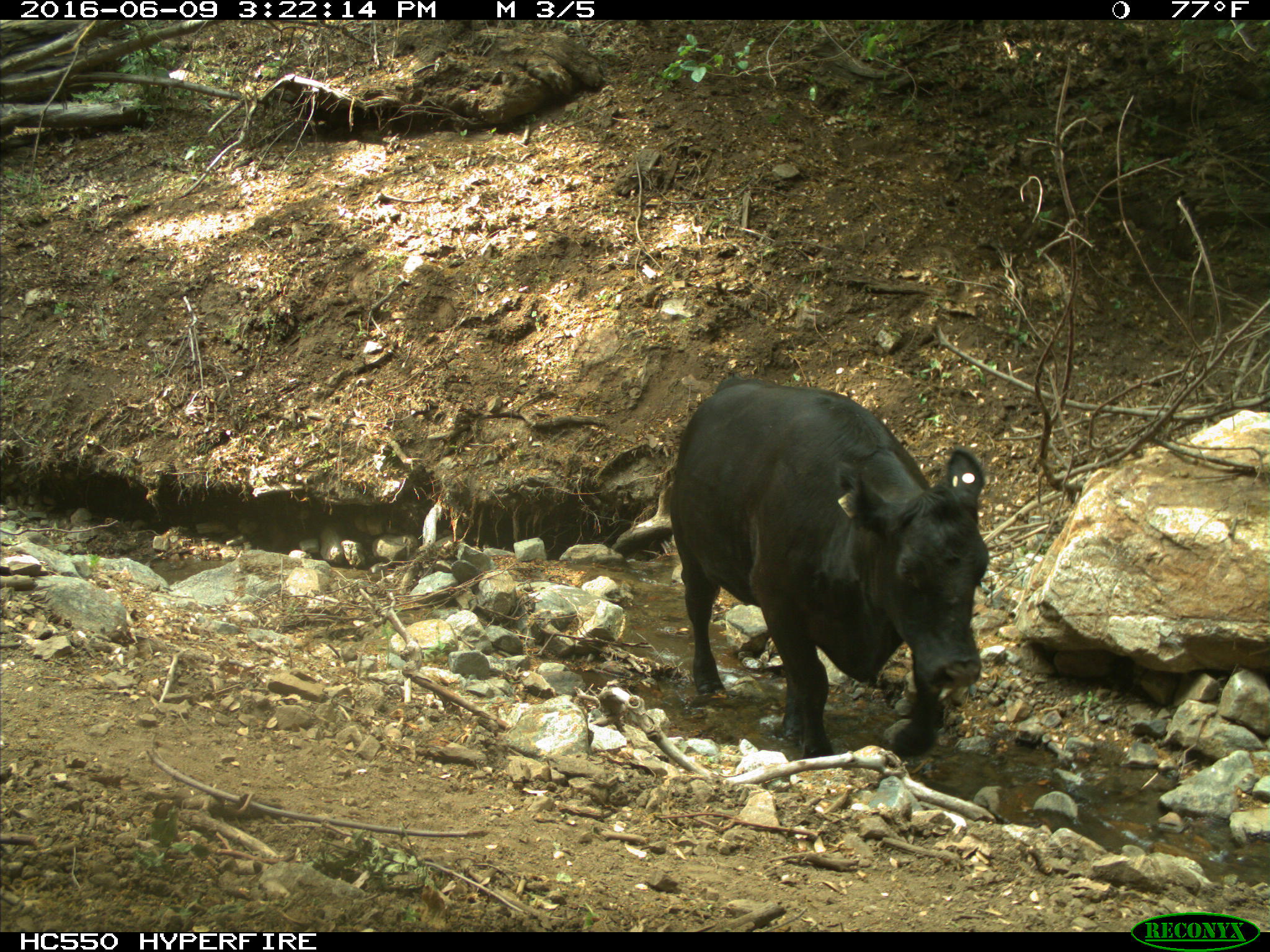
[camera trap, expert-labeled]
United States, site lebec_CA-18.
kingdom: Animalia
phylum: Chordata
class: Mammalia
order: Artiodactyla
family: Bovidae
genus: Bos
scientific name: Bos taurus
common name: domestic cow